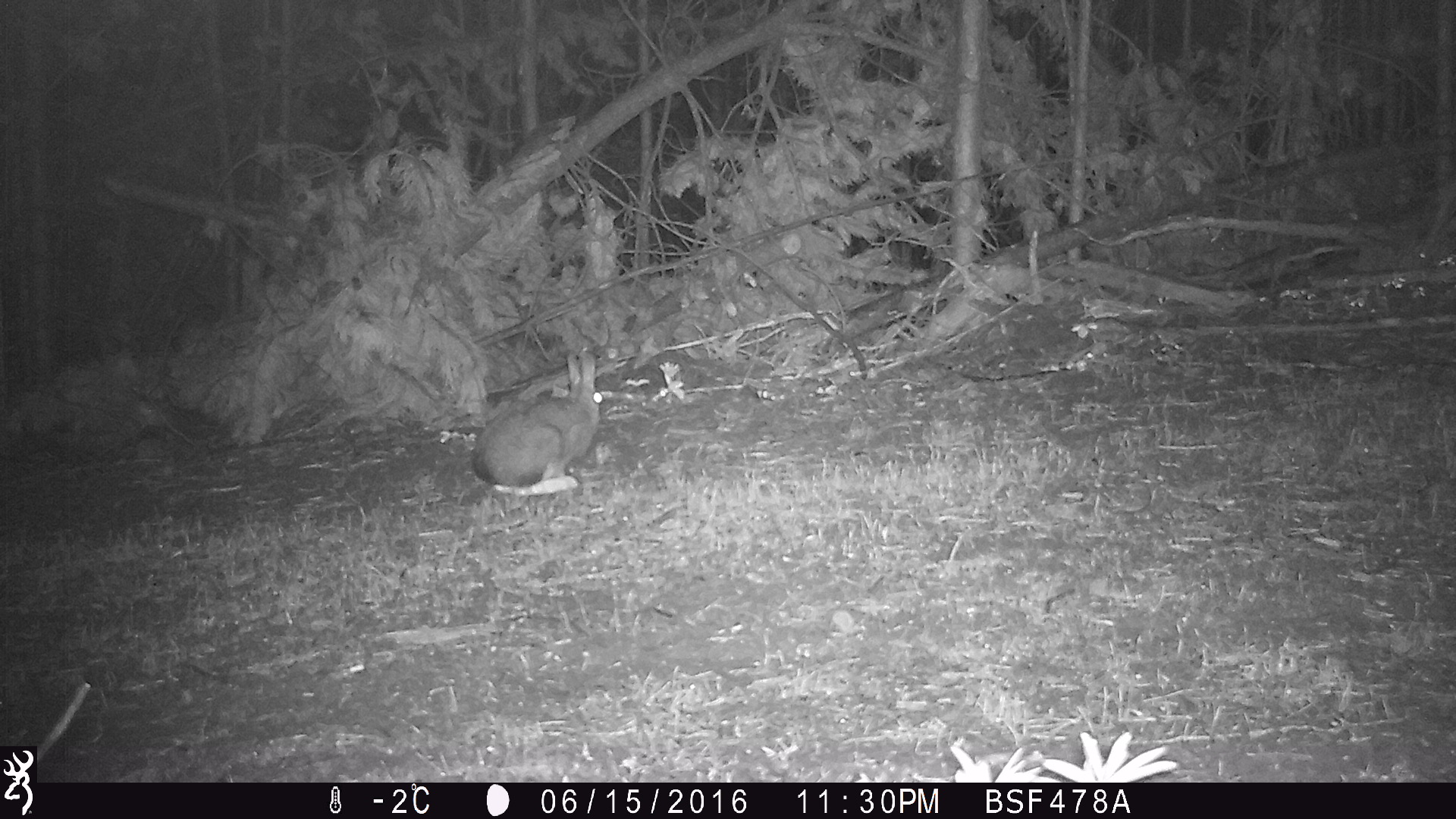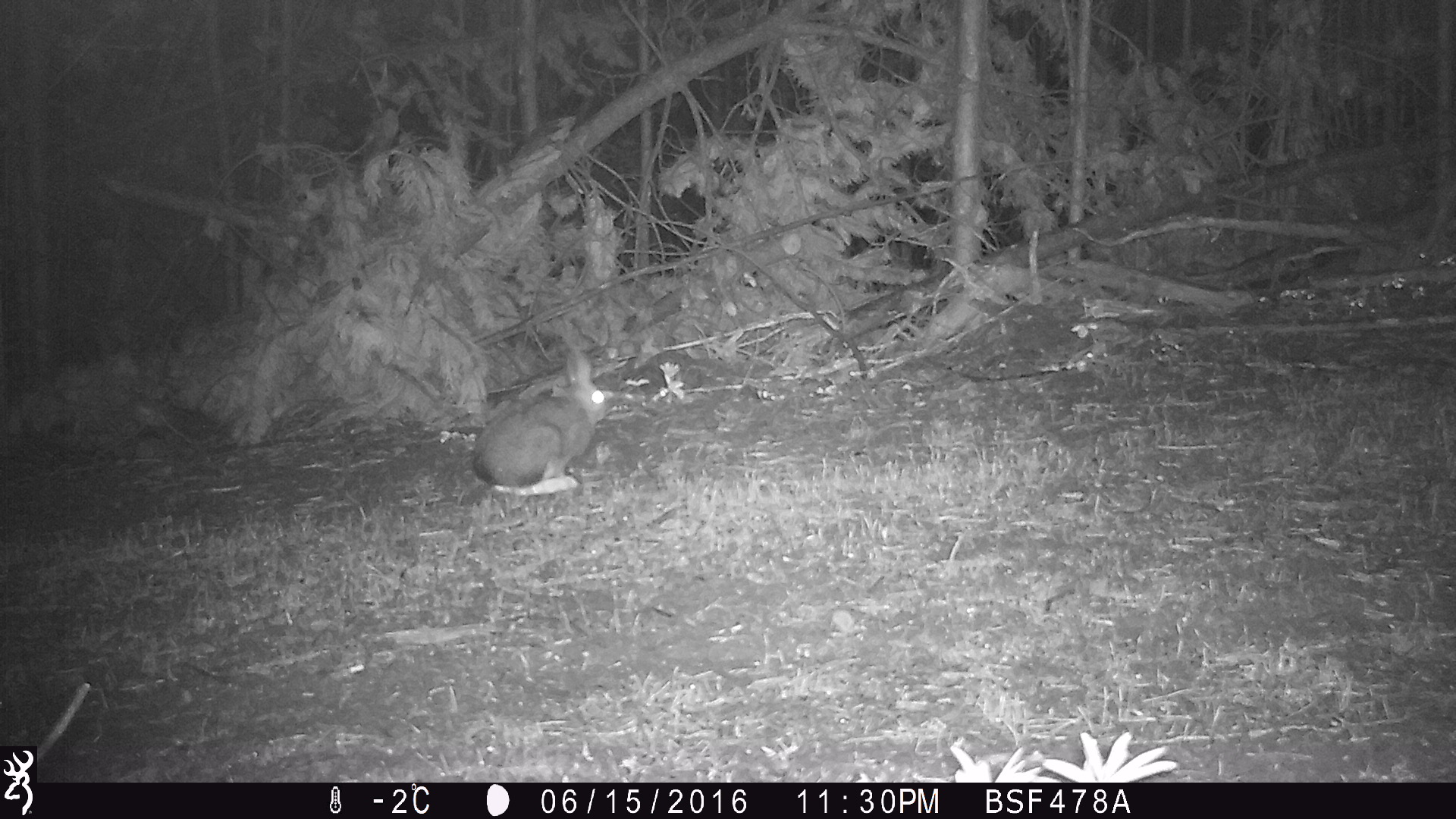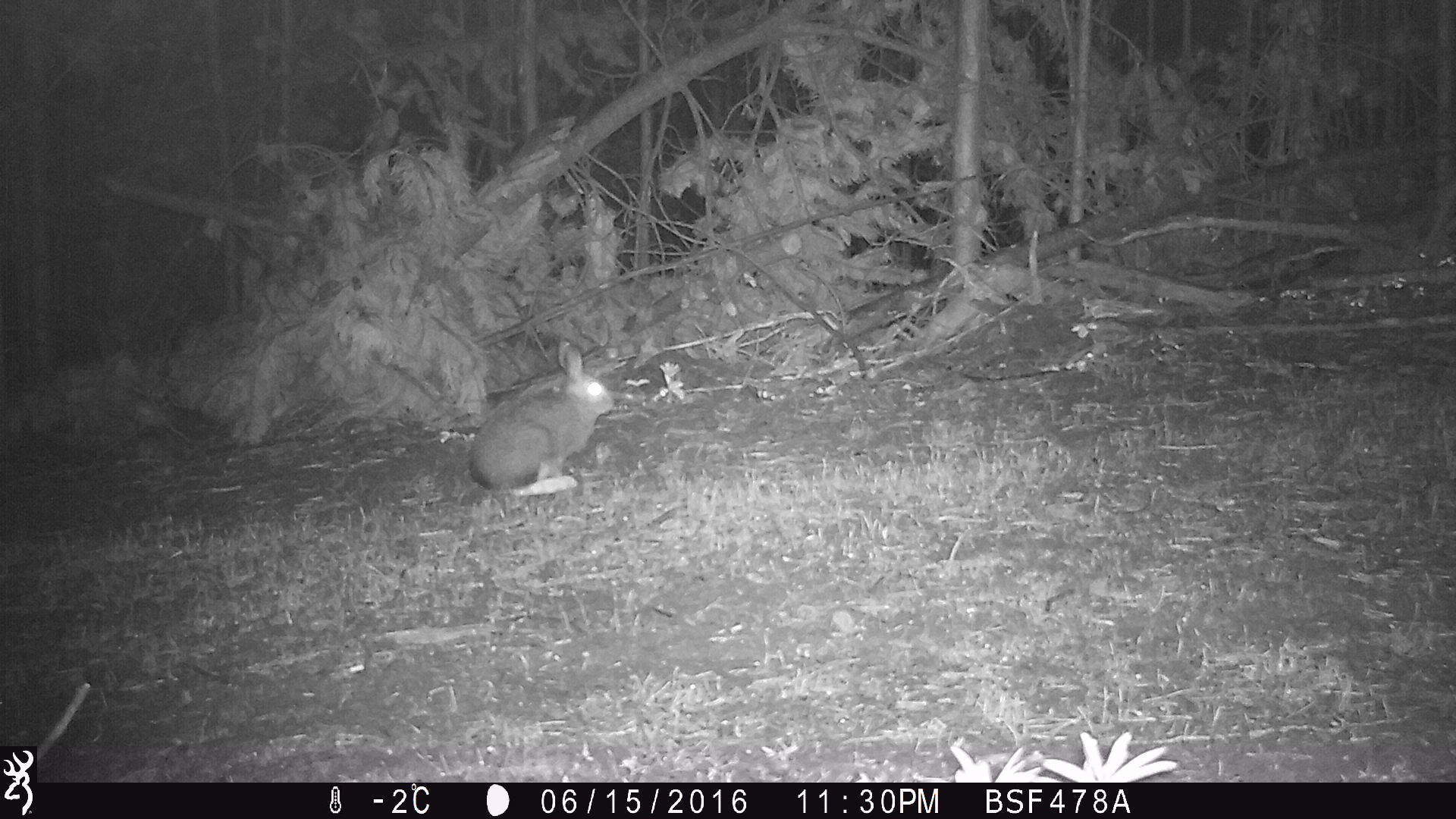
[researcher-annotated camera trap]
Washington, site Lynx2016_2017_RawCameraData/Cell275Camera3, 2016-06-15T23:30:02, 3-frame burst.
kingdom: Animalia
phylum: Chordata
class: Mammalia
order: Lagomorpha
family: Leporidae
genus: Lepus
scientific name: Lepus americanus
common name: snowshoe hare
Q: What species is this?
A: Lepus americanus (snowshoe hare).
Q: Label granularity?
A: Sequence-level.